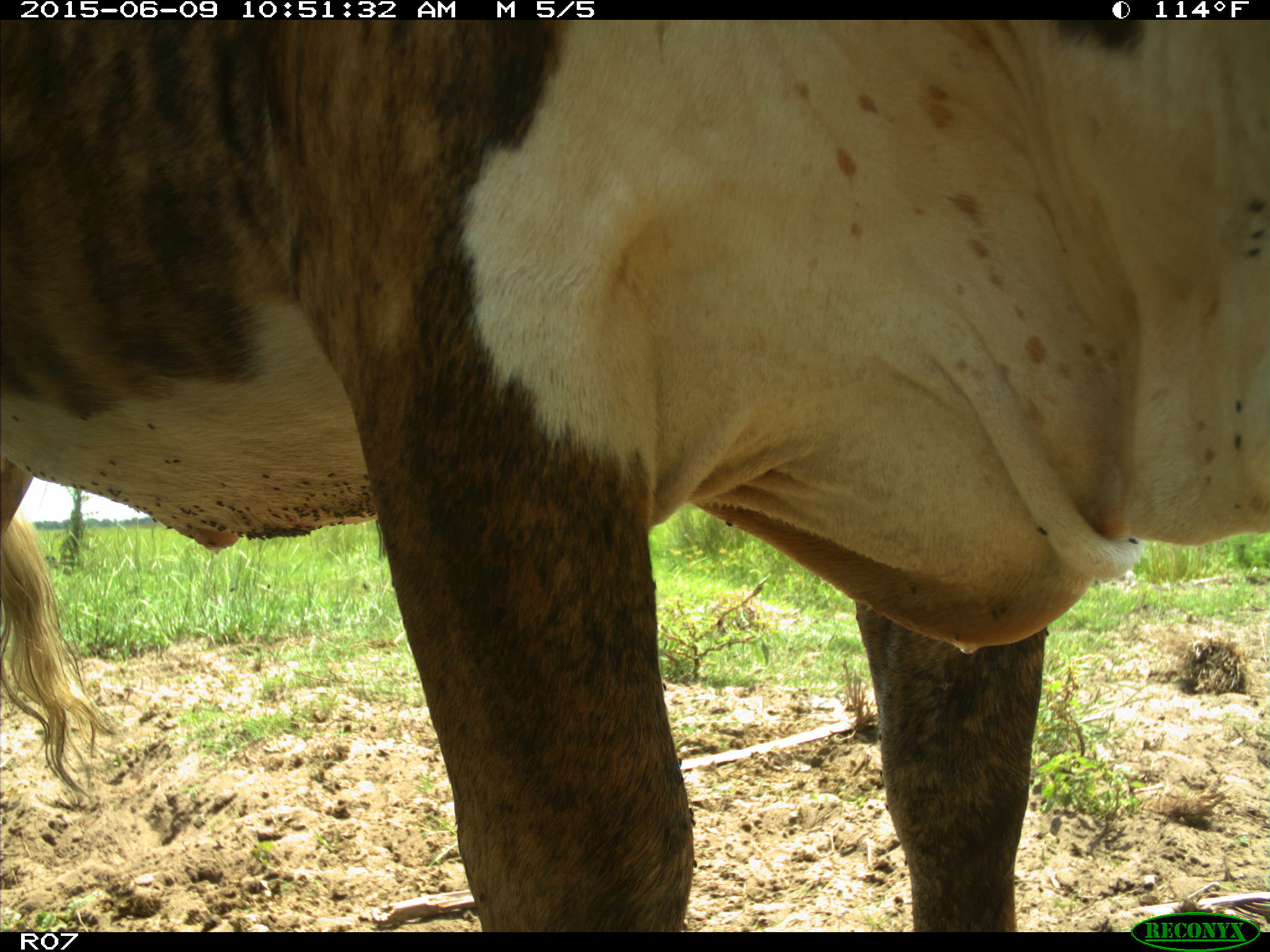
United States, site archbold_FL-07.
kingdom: Animalia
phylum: Chordata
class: Mammalia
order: Artiodactyla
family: Bovidae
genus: Bos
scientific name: Bos taurus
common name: domestic cow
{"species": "Bos taurus (domestic cow)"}